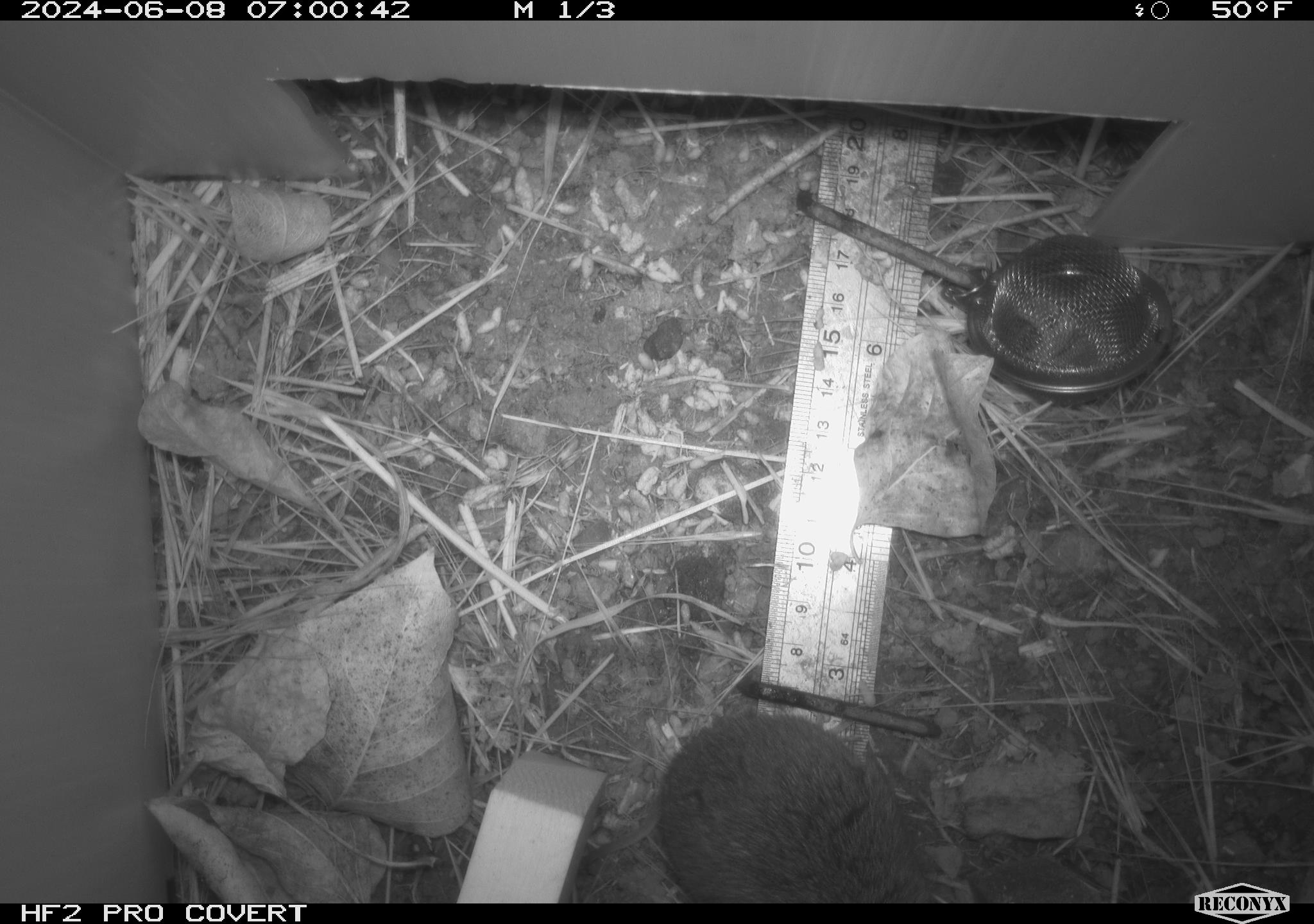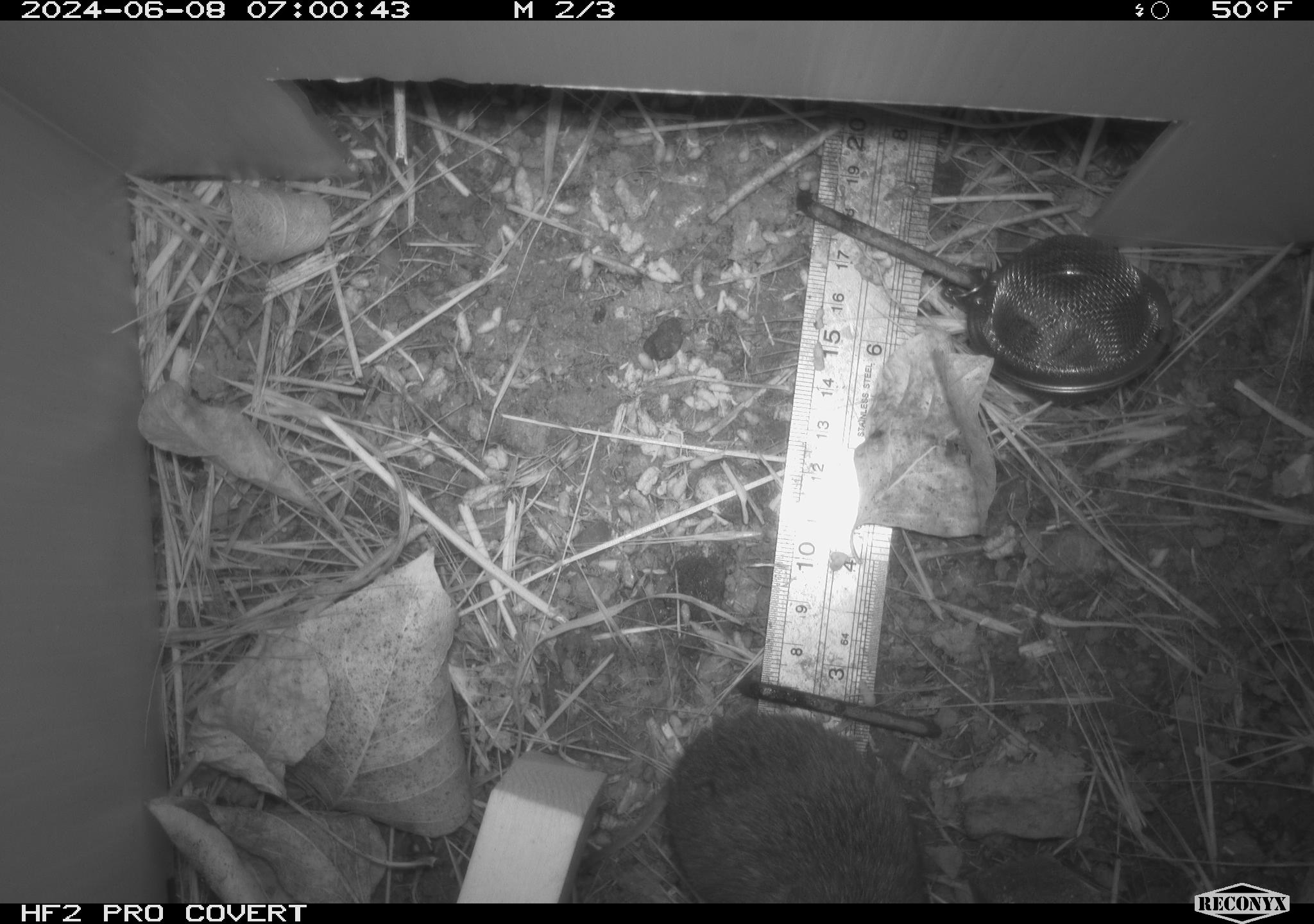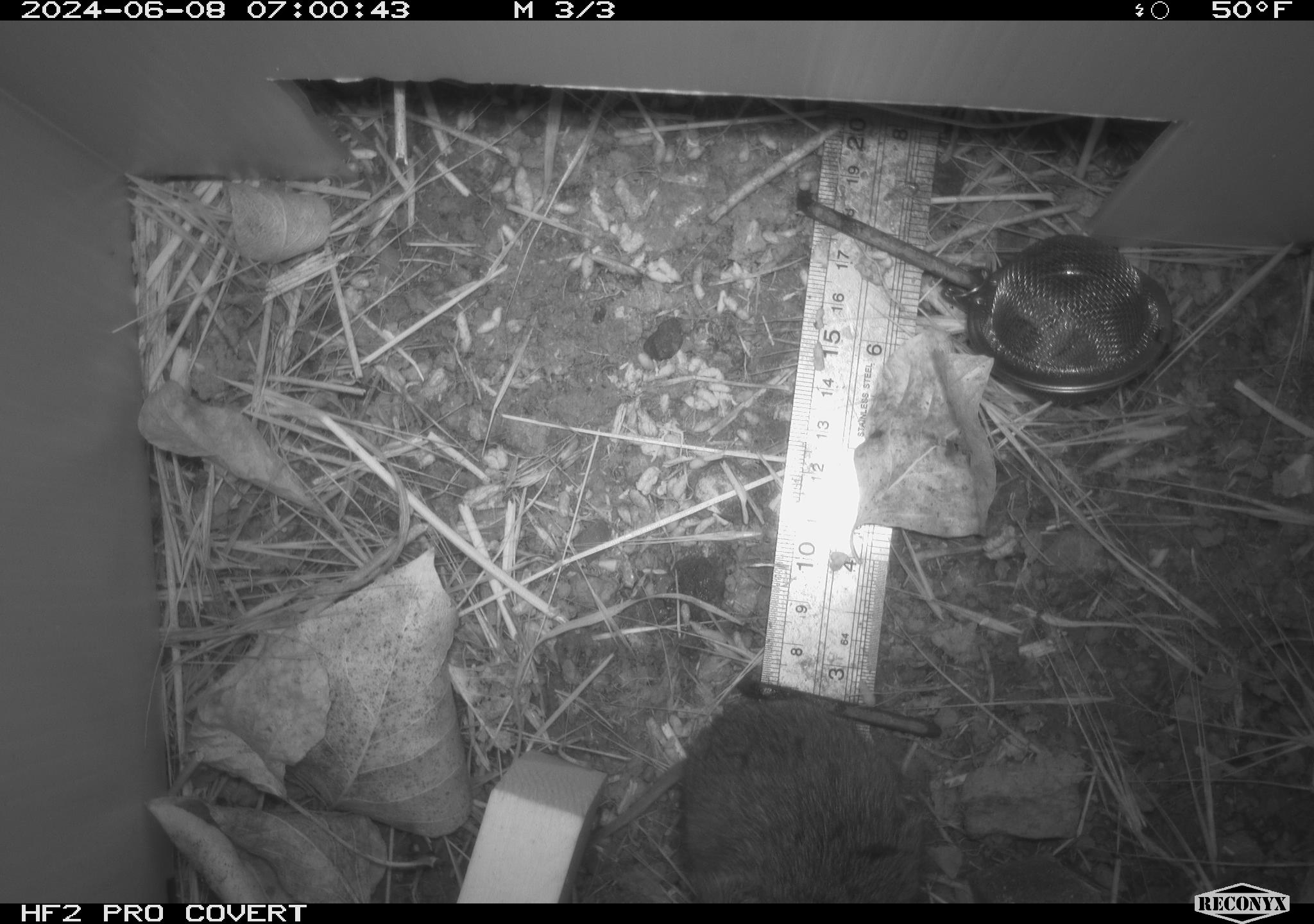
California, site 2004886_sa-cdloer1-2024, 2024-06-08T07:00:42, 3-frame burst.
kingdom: Animalia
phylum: Chordata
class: Mammalia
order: Rodentia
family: Cricetidae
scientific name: Arvicolinae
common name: voles, lemmings, and muskrats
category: arvicolinae subfamily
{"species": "arvicolinae subfamily (voles, lemmings, and muskrats) (Arvicolinae)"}